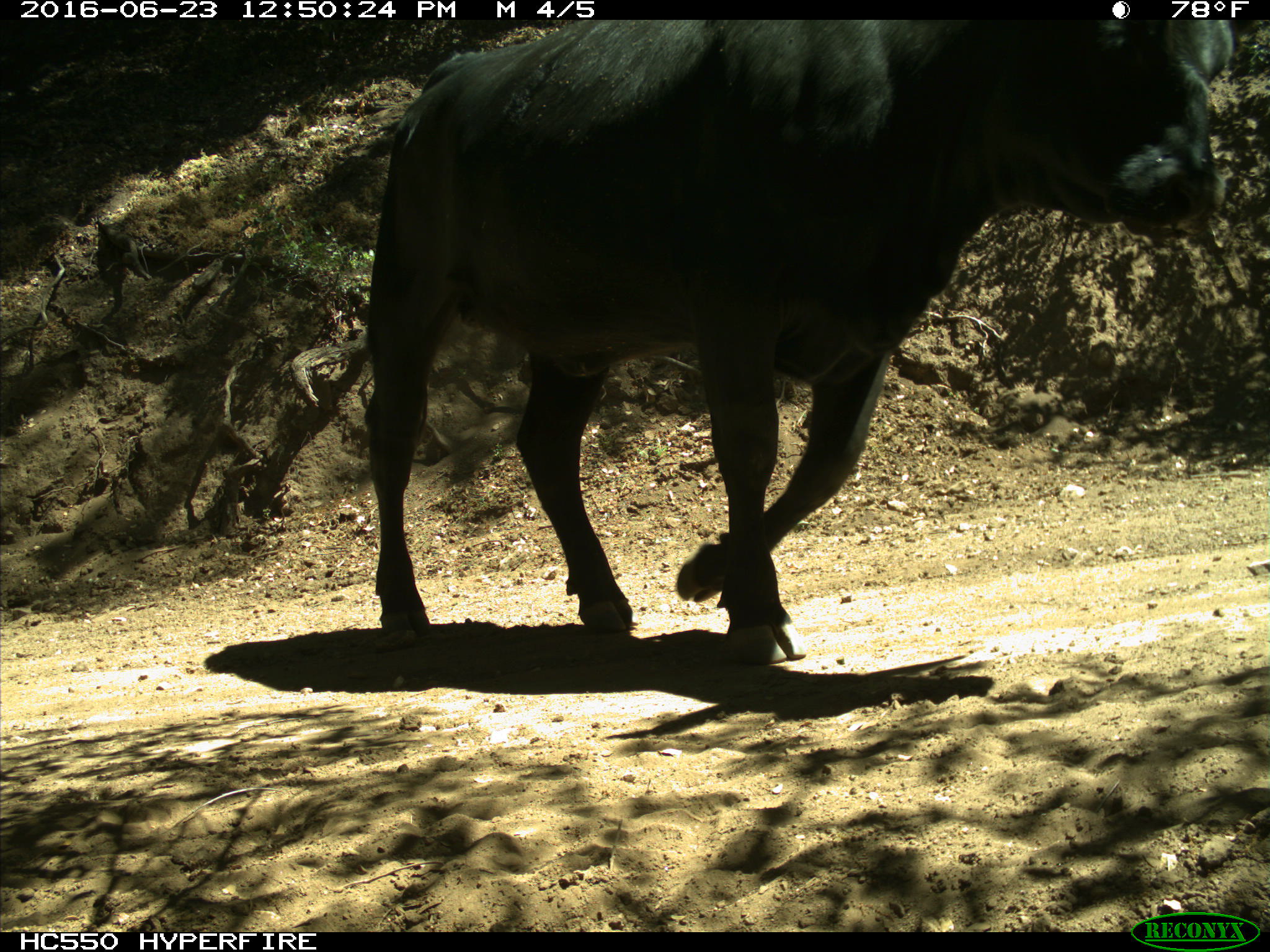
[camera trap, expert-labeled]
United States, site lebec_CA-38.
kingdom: Animalia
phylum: Chordata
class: Mammalia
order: Artiodactyla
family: Bovidae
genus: Bos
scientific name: Bos taurus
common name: domestic cow